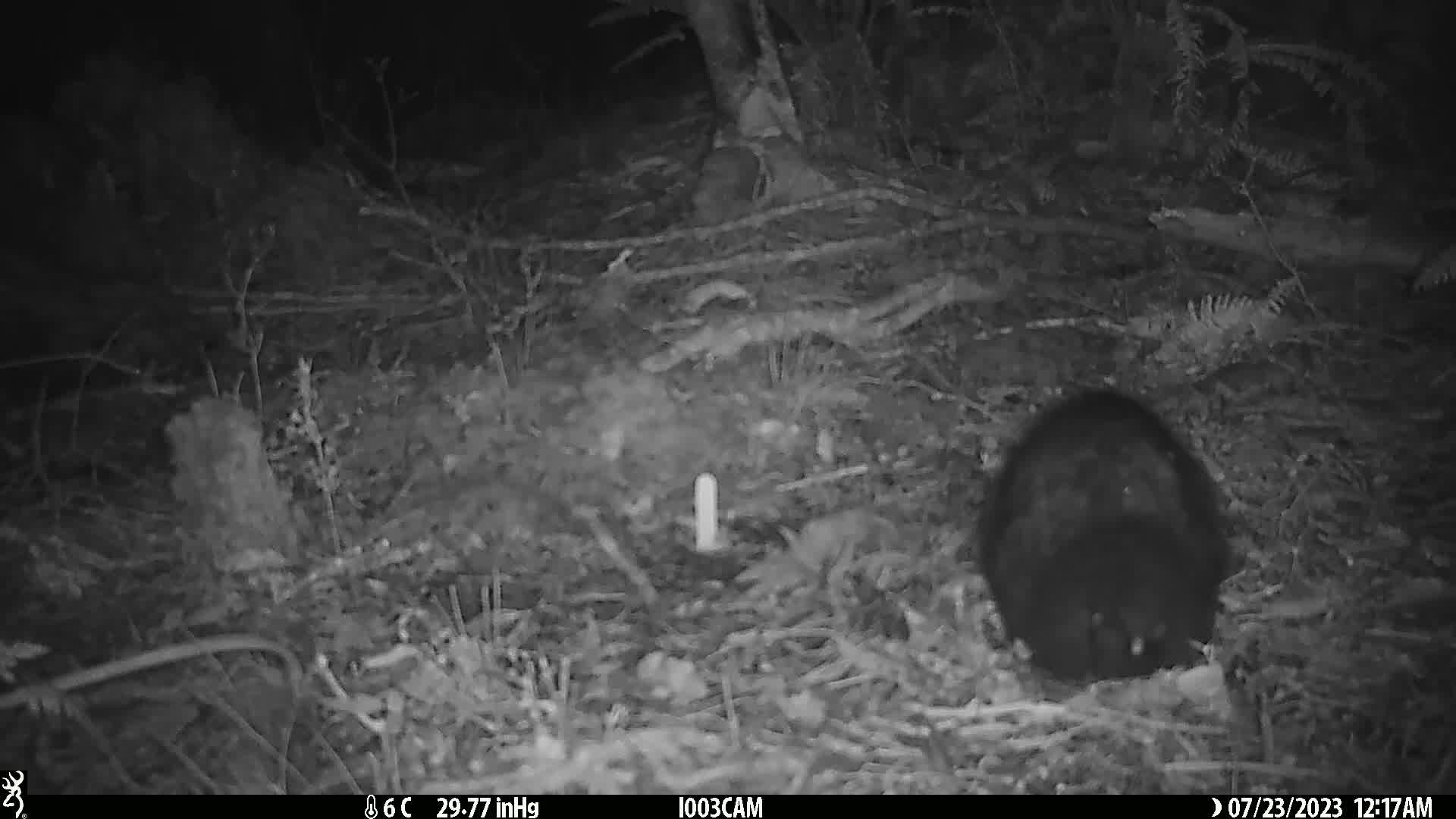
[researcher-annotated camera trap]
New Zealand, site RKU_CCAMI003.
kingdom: Animalia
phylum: Chordata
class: Mammalia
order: Diprotodontia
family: Phalangeridae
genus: Trichosurus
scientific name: Trichosurus vulpecula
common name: common brushtail possum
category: possum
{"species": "possum (common brushtail possum) (Trichosurus vulpecula)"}